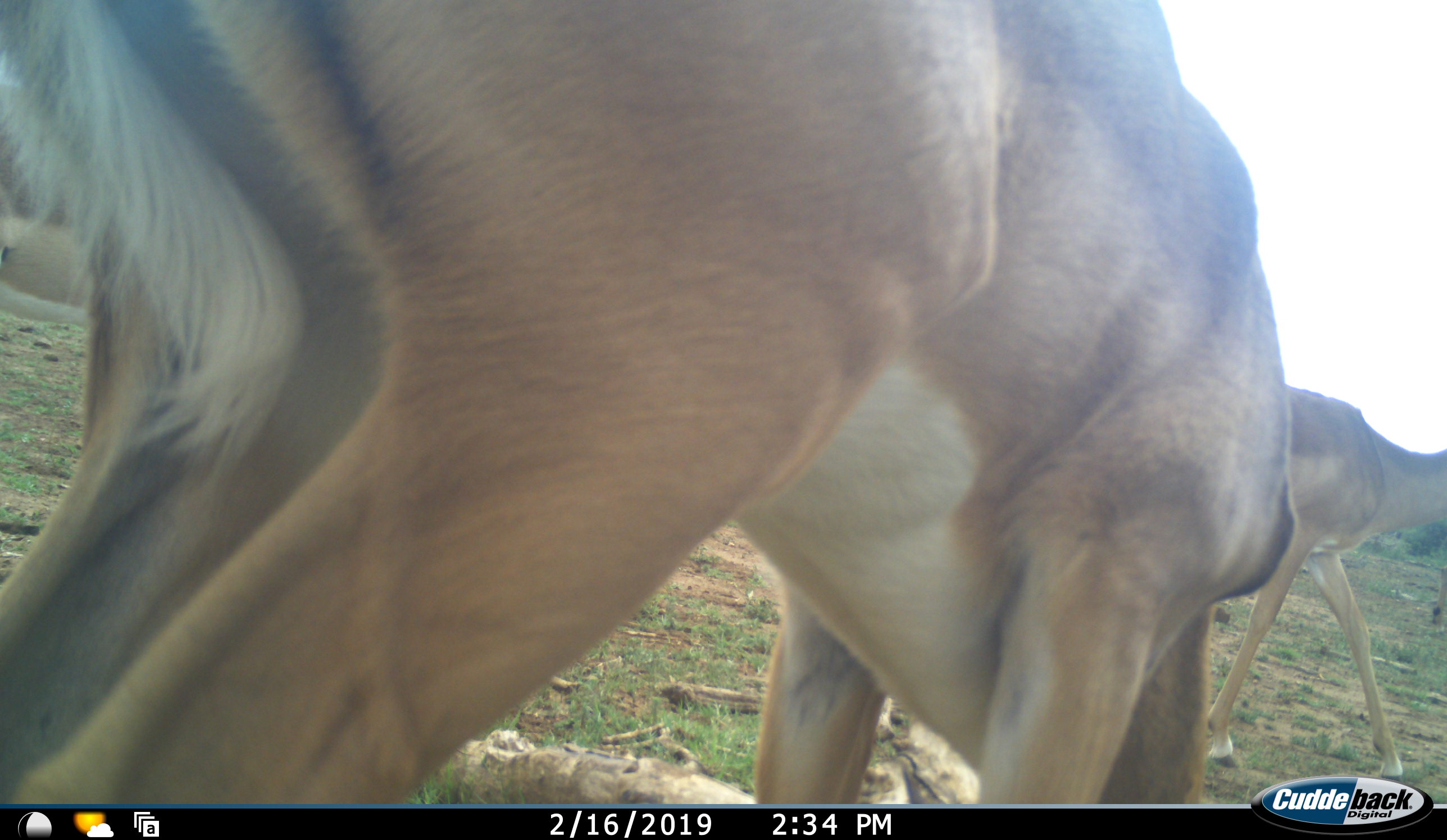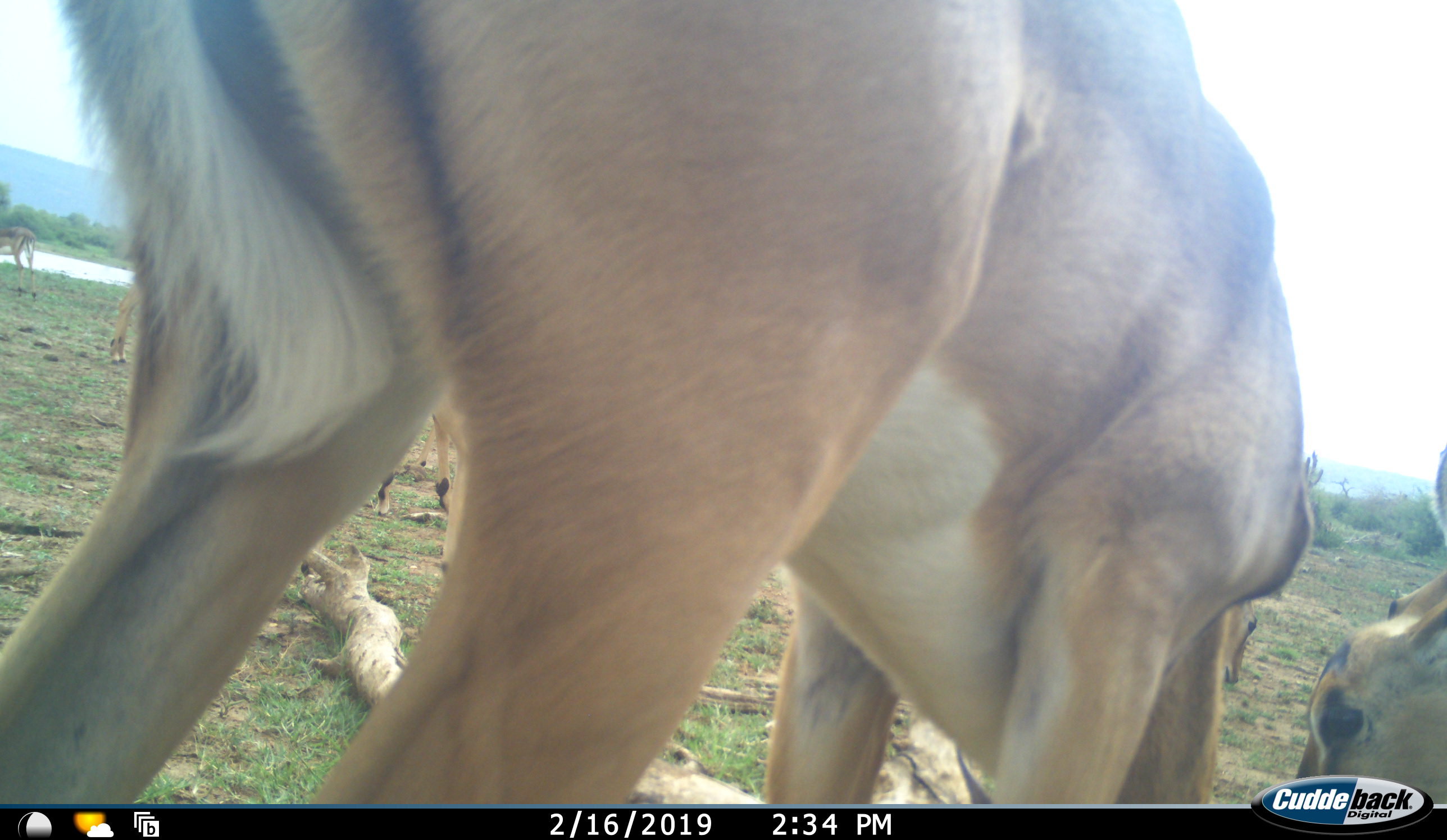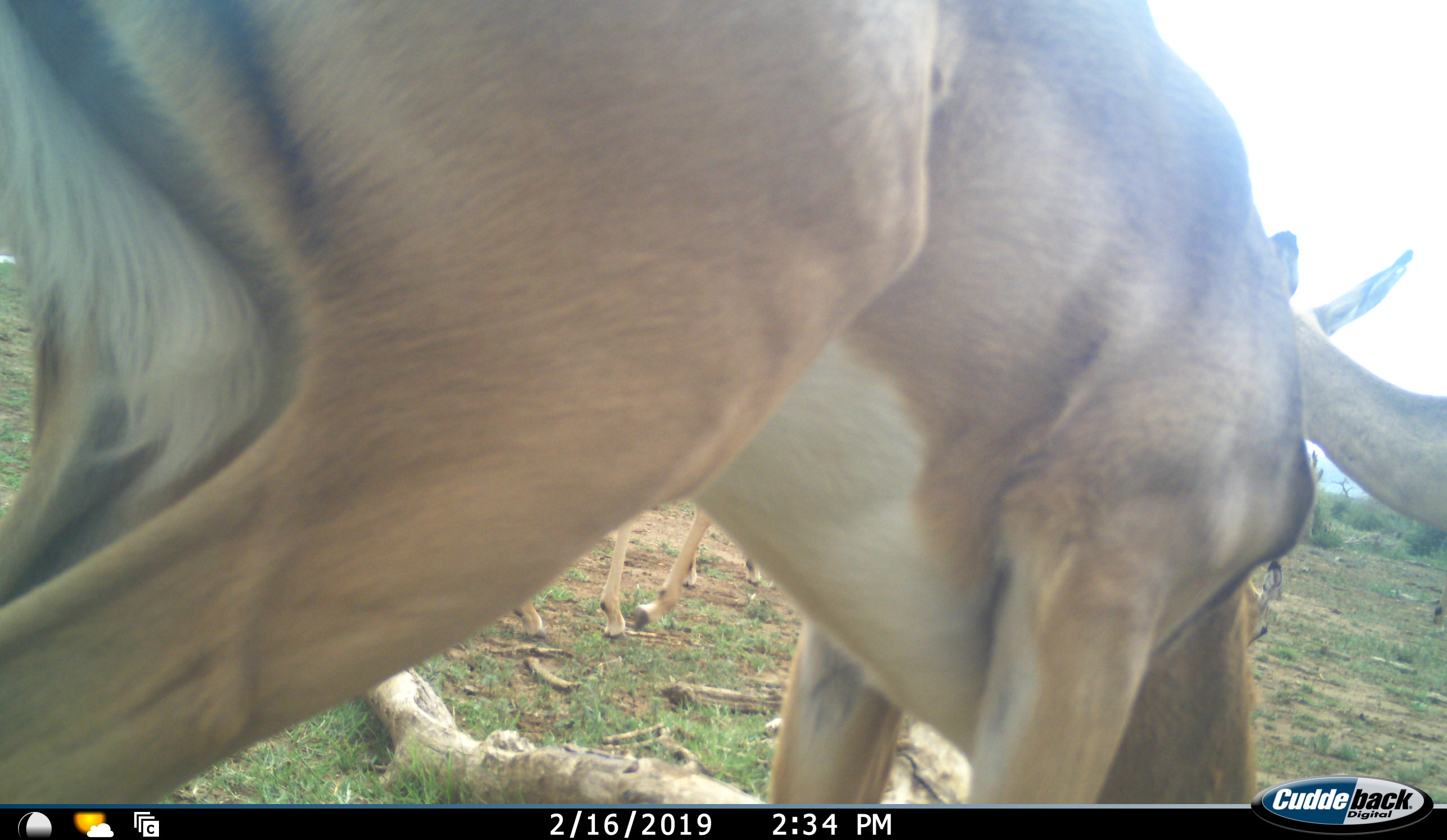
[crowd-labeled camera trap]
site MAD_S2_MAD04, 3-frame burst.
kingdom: Animalia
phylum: Chordata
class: Mammalia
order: Artiodactyla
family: Bovidae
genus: Aepyceros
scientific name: Aepyceros melampus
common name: impala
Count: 3.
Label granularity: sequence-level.